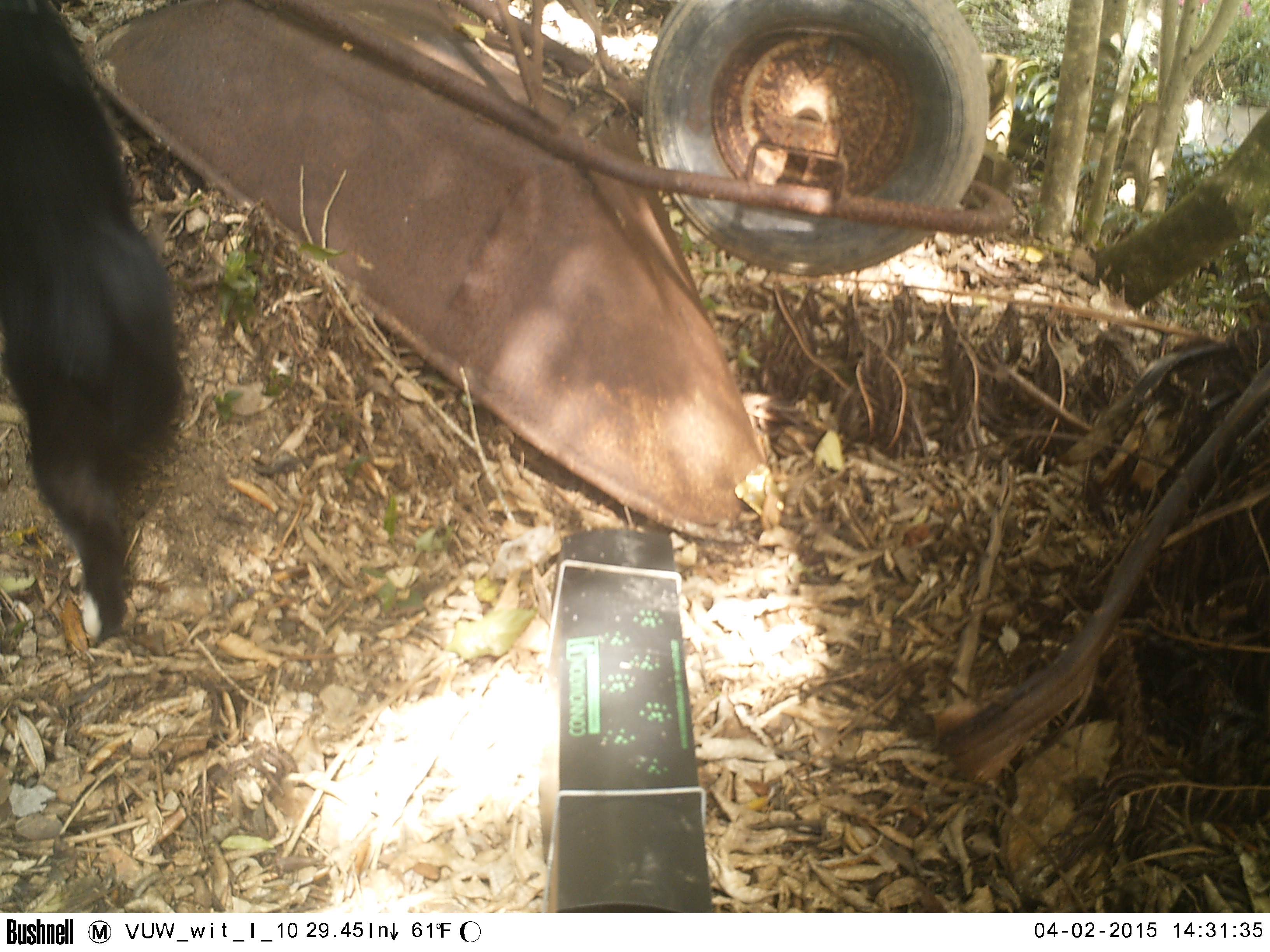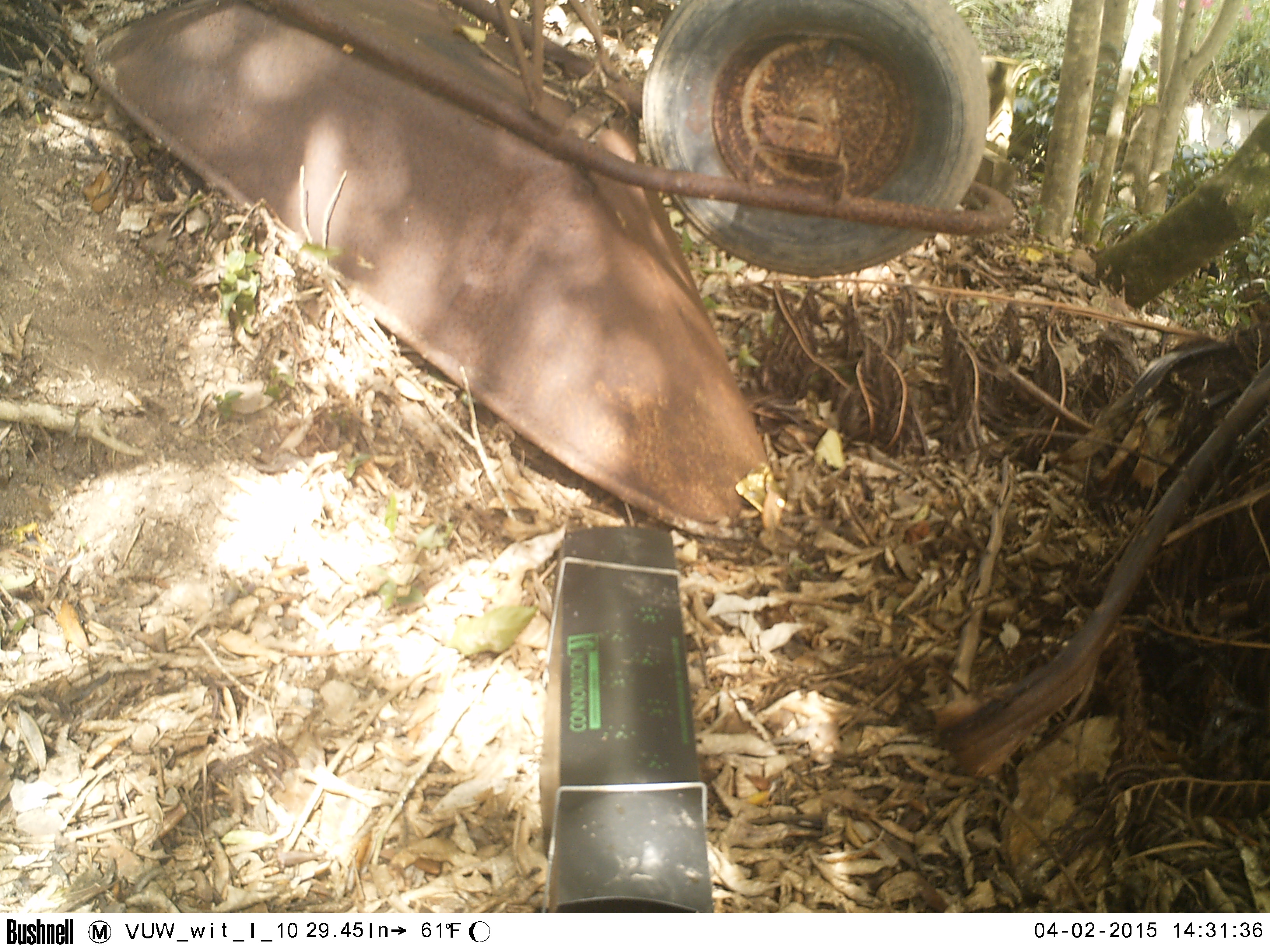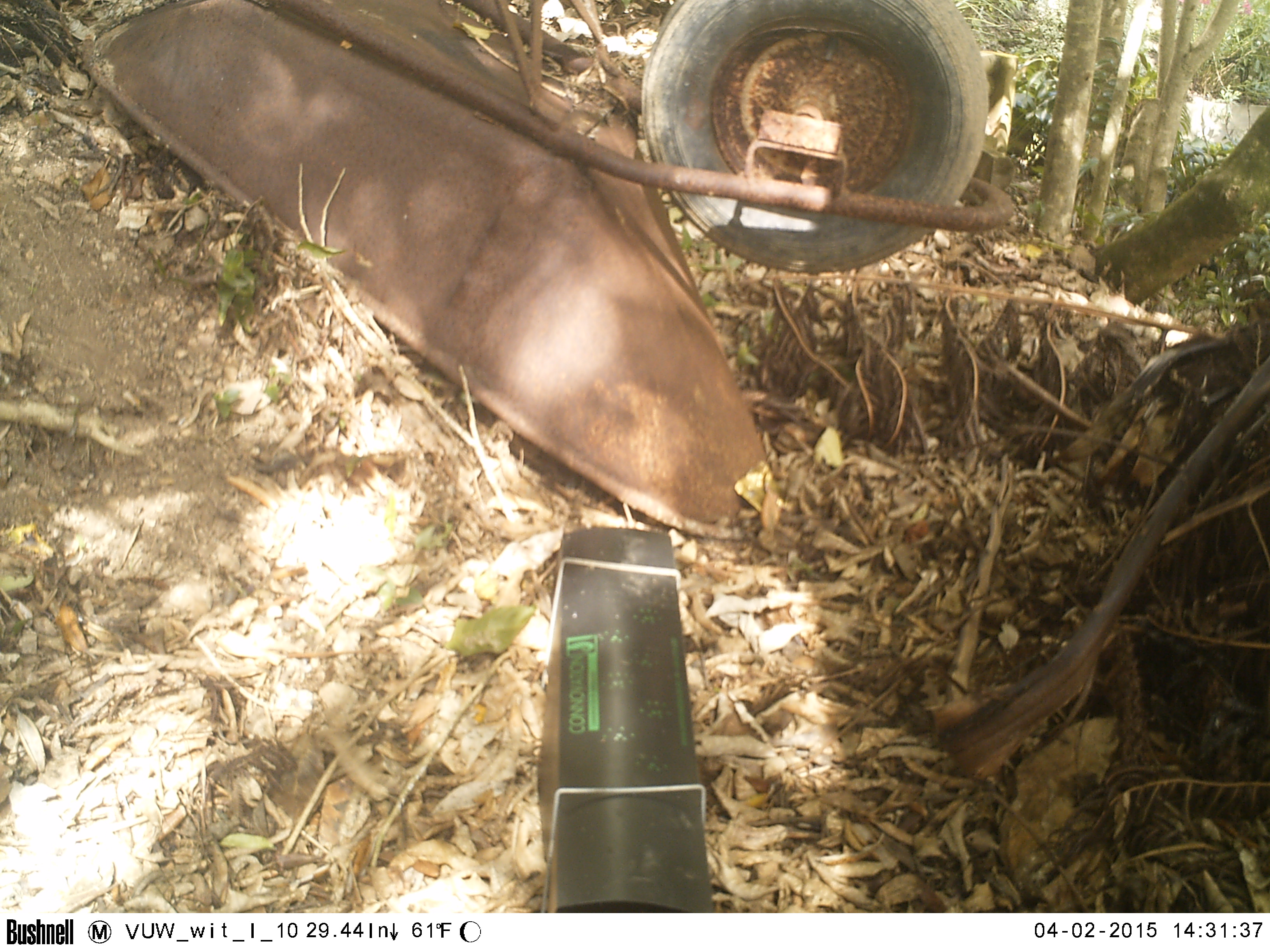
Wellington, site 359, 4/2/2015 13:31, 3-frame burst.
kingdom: Animalia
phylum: Chordata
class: Mammalia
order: Carnivora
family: Felidae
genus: Felis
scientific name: Felis catus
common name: cat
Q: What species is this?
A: Cat (Felis catus).